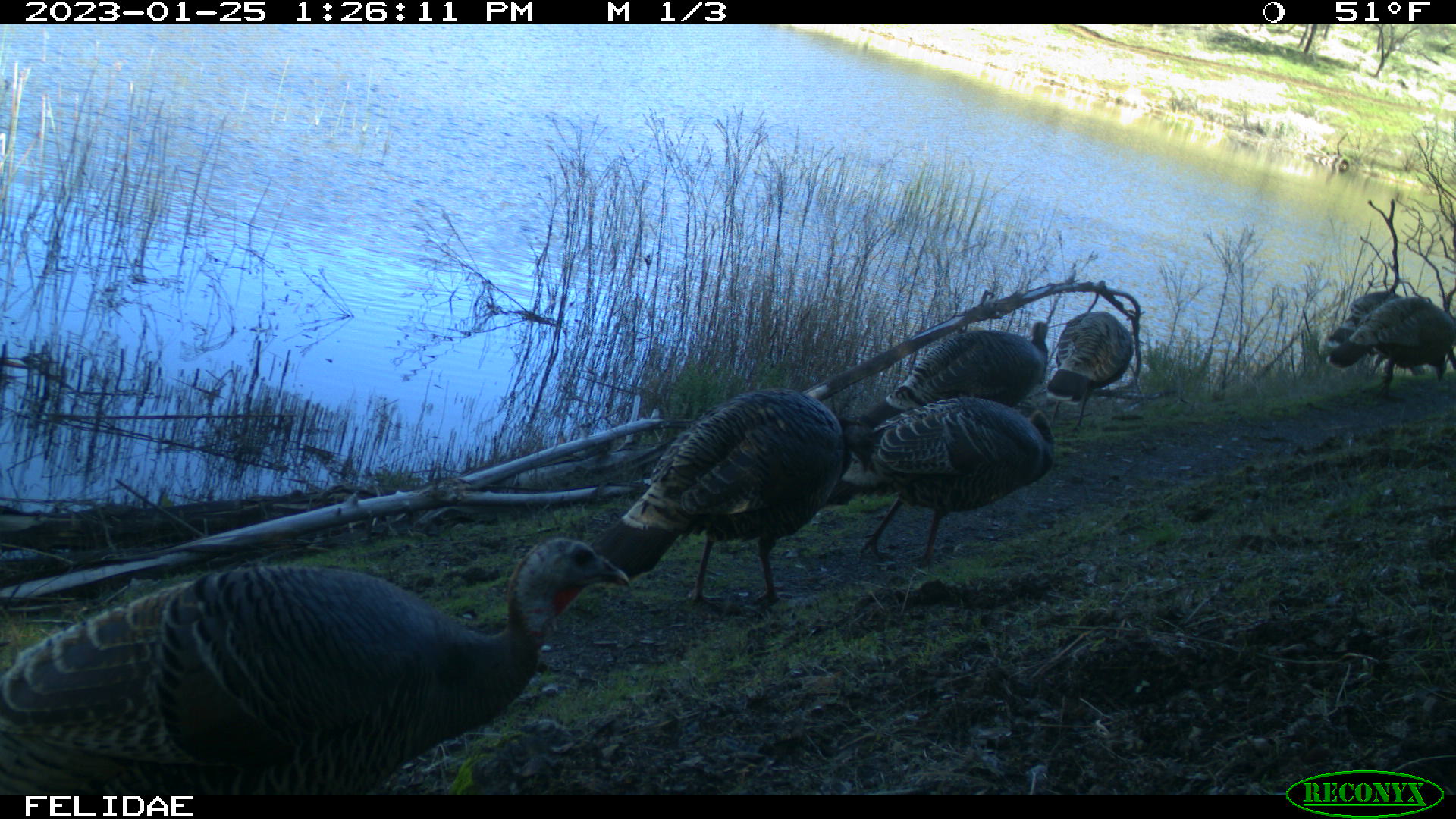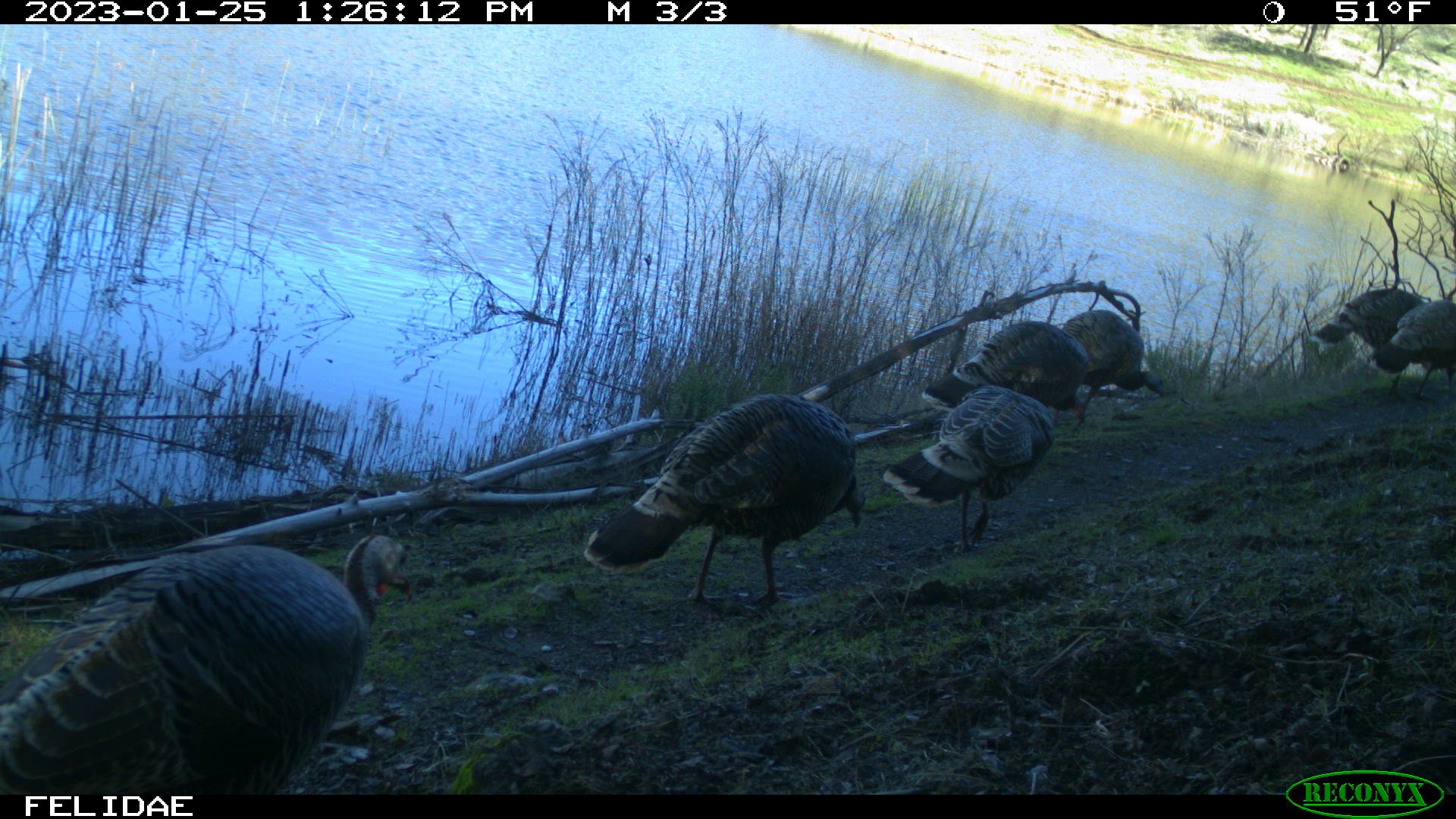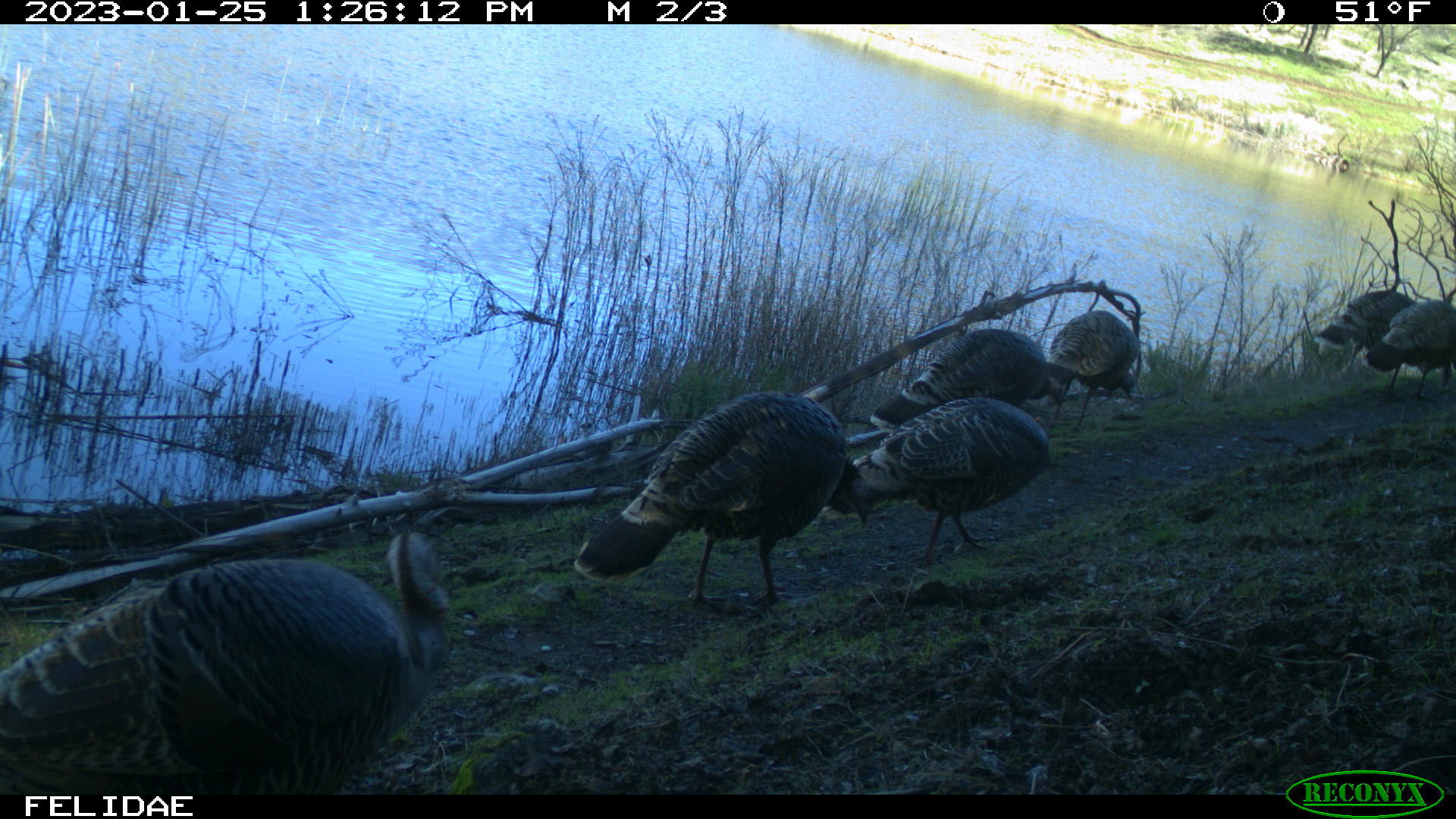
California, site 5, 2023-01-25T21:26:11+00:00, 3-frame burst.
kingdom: Animalia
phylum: Chordata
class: Aves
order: Galliformes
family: Phasianidae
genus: Meleagris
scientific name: Meleagris gallopavo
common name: turkey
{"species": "turkey (Meleagris gallopavo)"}